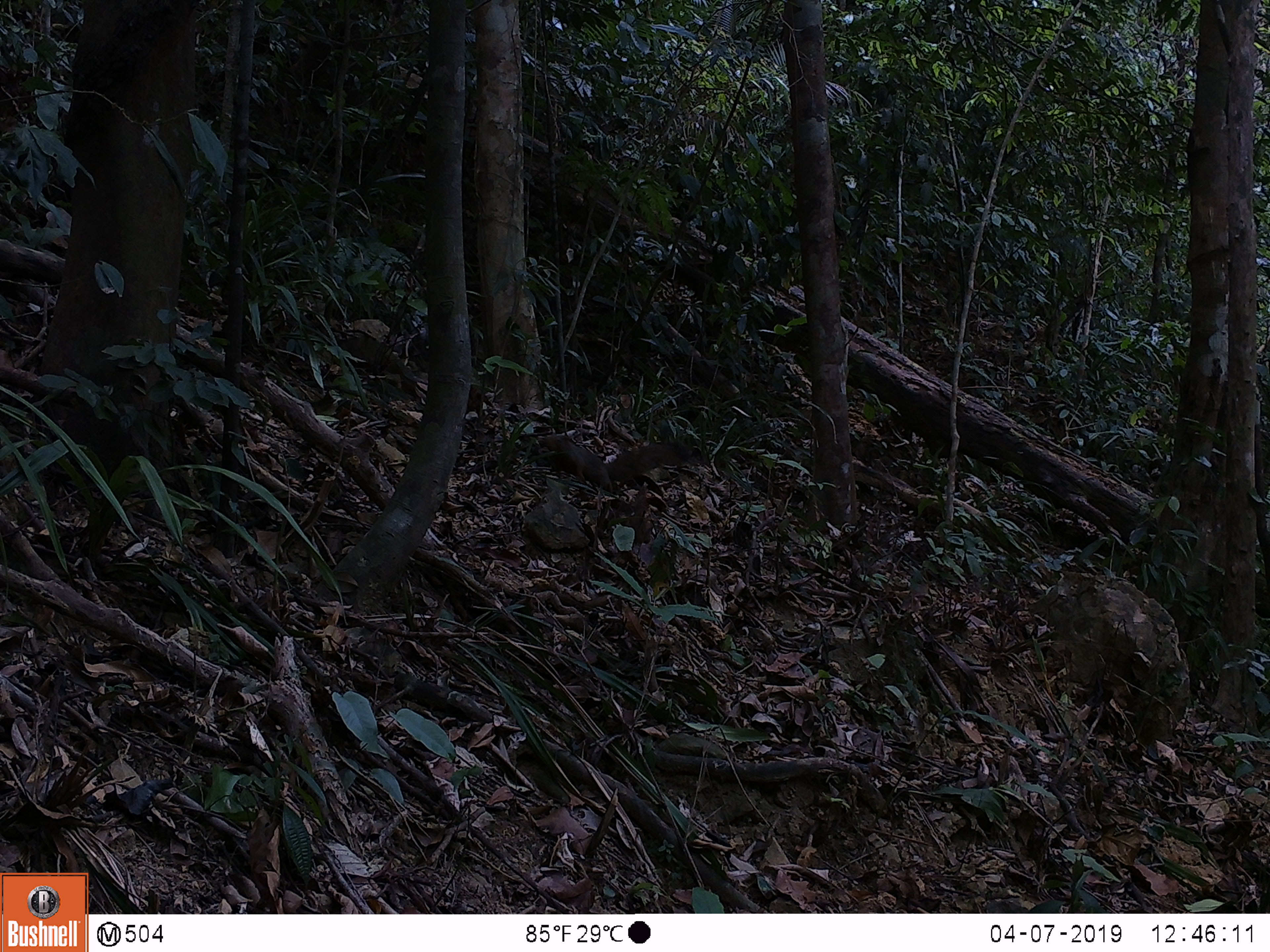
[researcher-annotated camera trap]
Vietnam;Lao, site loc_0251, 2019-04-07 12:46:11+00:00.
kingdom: Animalia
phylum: Chordata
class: Mammalia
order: Rodentia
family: Sciuridae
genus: Callosciurus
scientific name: Callosciurus erythraeus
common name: pallas's squirrel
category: pallass squirrel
Pallass squirrel (pallas's squirrel) (Callosciurus erythraeus). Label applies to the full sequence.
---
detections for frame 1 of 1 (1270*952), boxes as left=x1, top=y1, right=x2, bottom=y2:
pallass squirrel: left=543, top=432, right=700, bottom=492